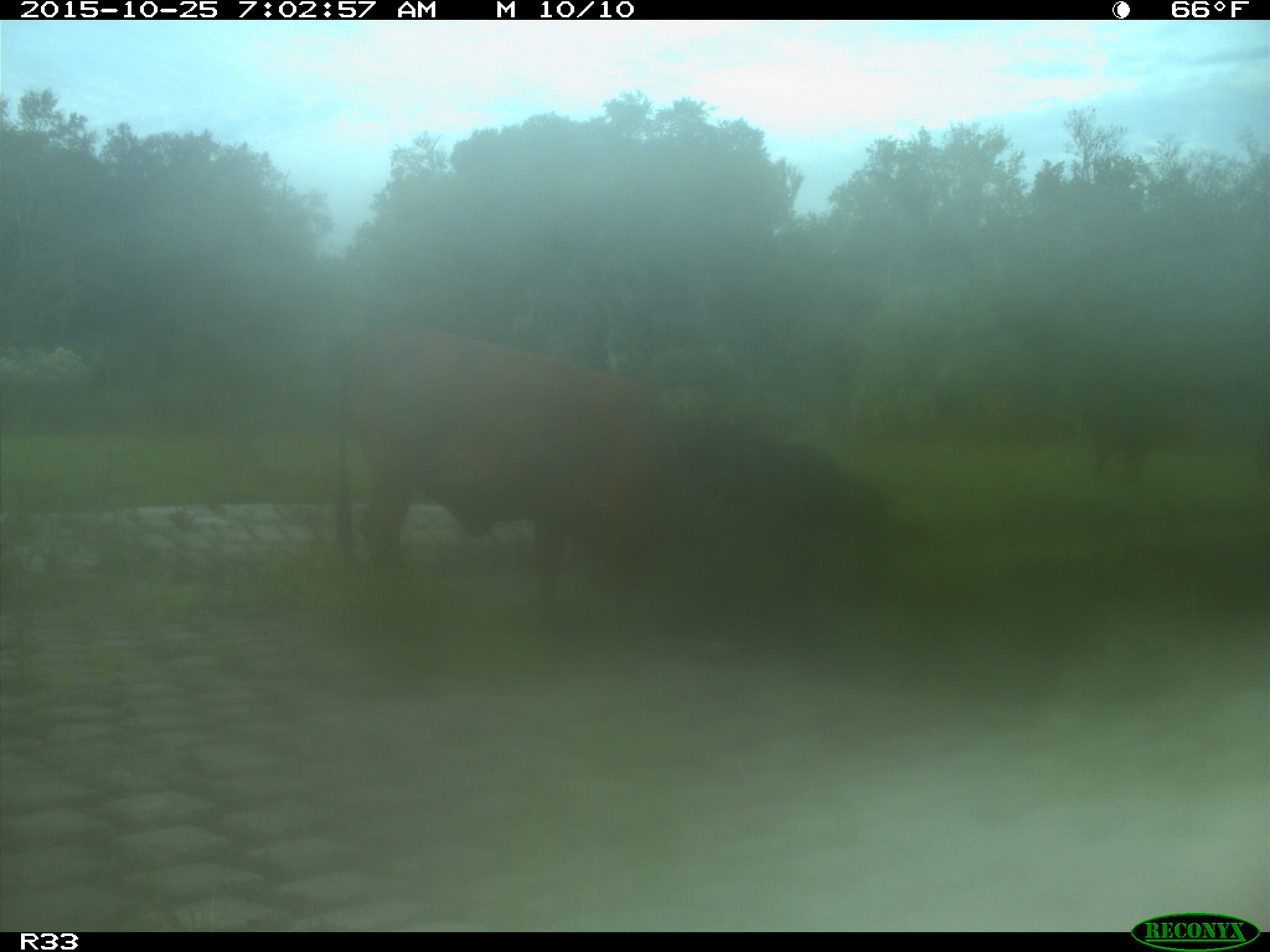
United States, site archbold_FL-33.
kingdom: Animalia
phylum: Chordata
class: Mammalia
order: Artiodactyla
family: Bovidae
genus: Bos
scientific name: Bos taurus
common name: domestic cow